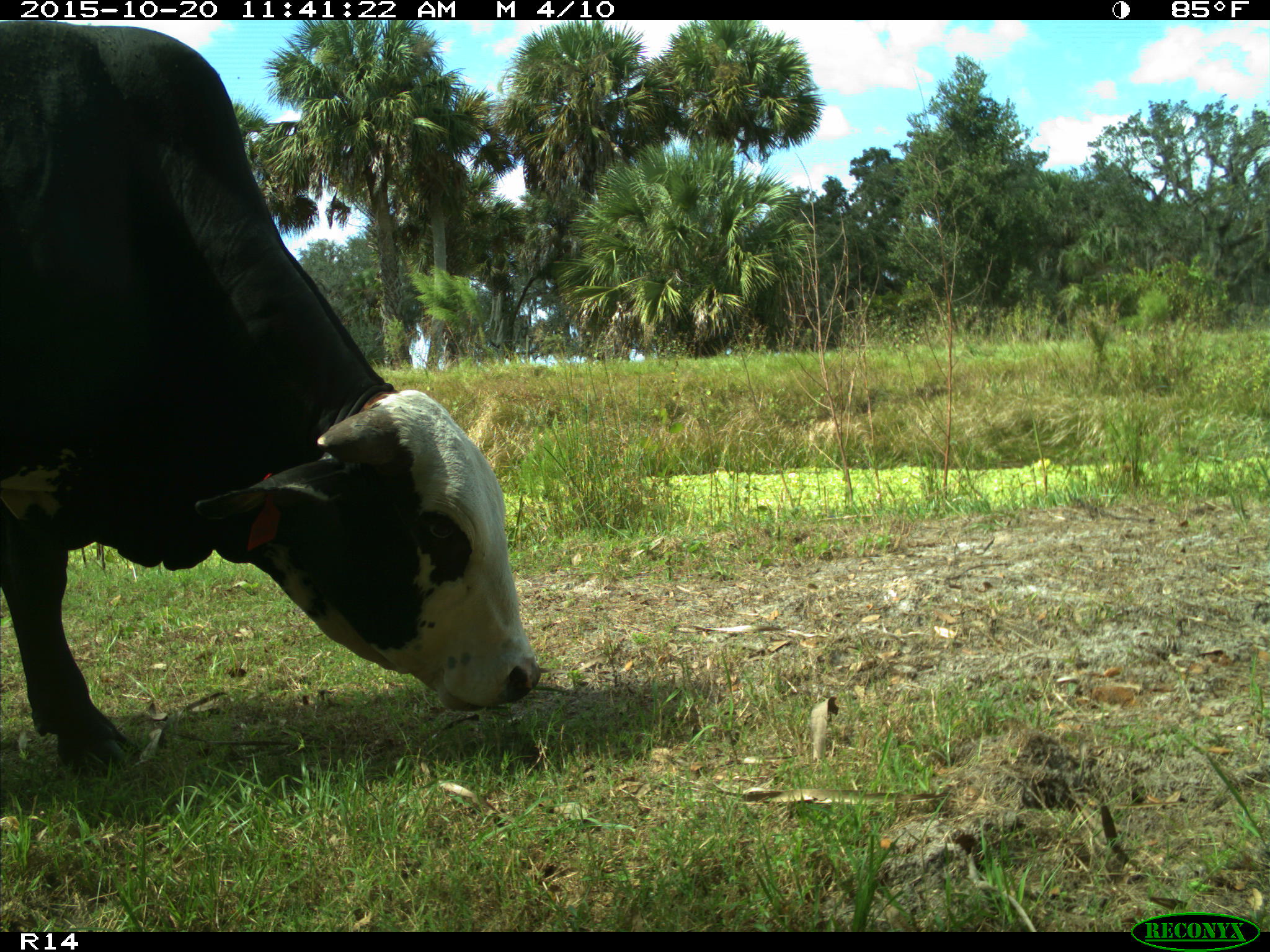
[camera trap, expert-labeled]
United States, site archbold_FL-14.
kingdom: Animalia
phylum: Chordata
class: Mammalia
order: Artiodactyla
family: Bovidae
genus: Bos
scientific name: Bos taurus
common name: domestic cow